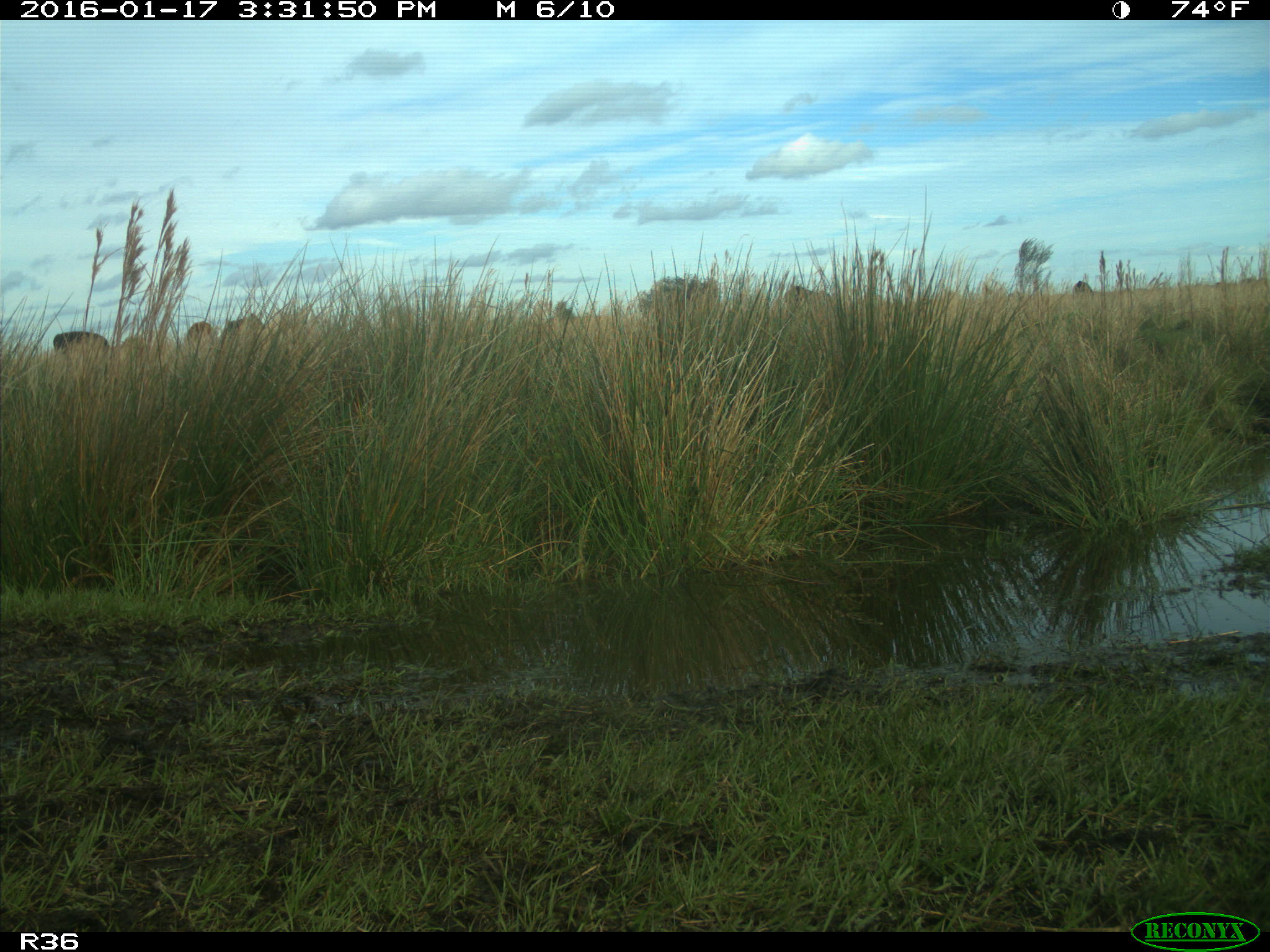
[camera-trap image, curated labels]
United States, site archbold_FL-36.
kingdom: Animalia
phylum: Chordata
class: Mammalia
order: Artiodactyla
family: Bovidae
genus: Bos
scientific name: Bos taurus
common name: domestic cow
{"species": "Bos taurus (domestic cow)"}